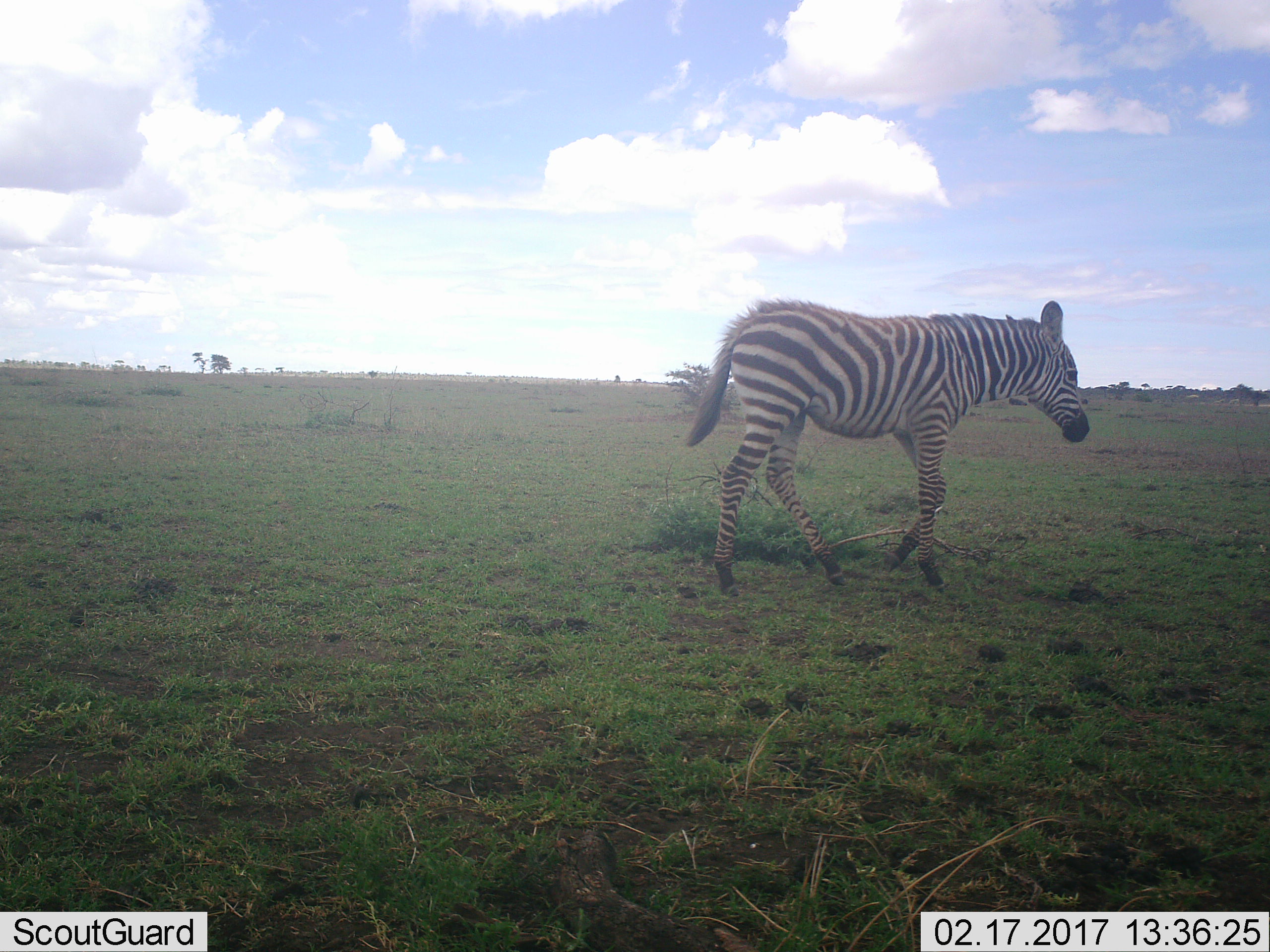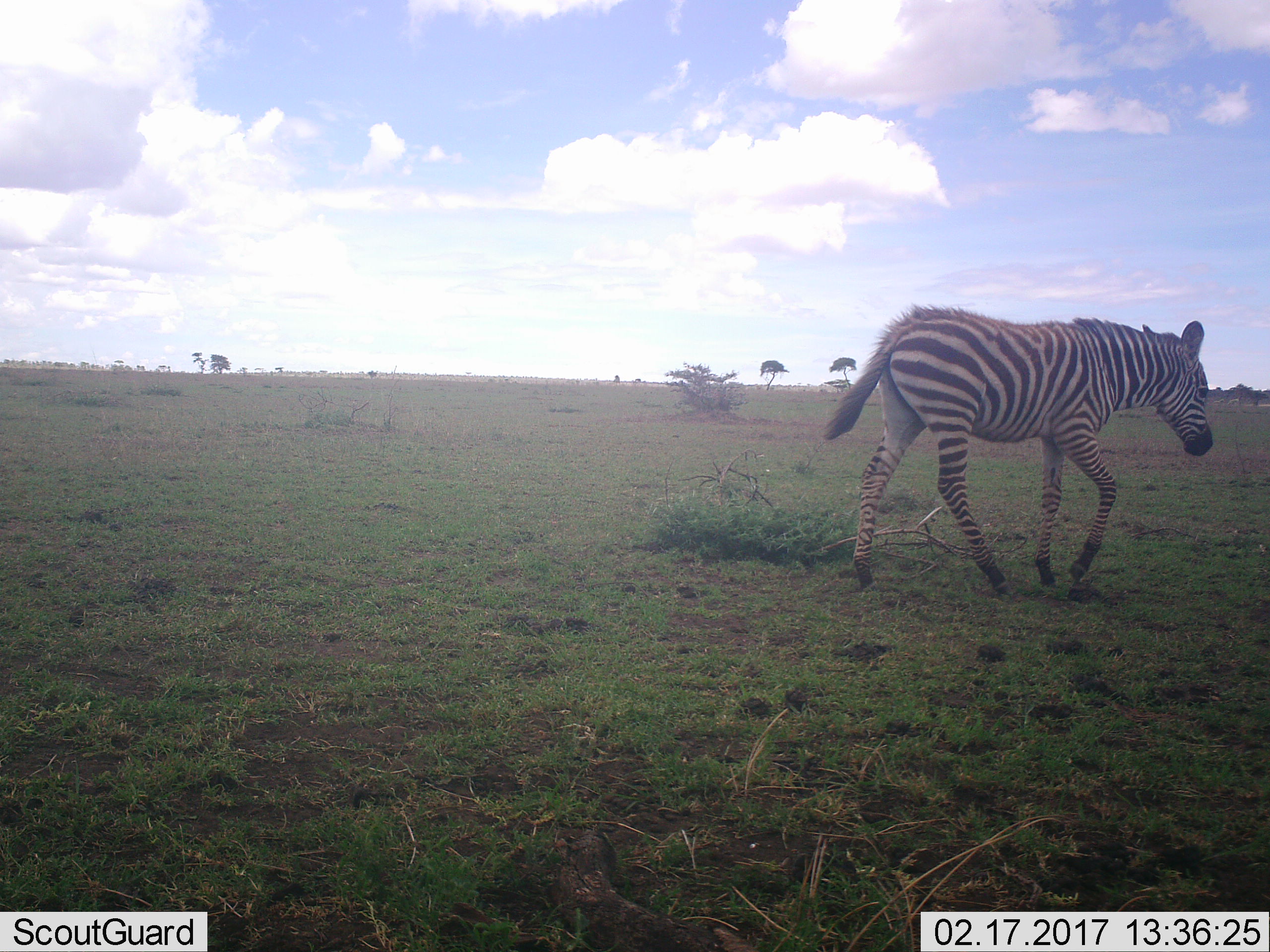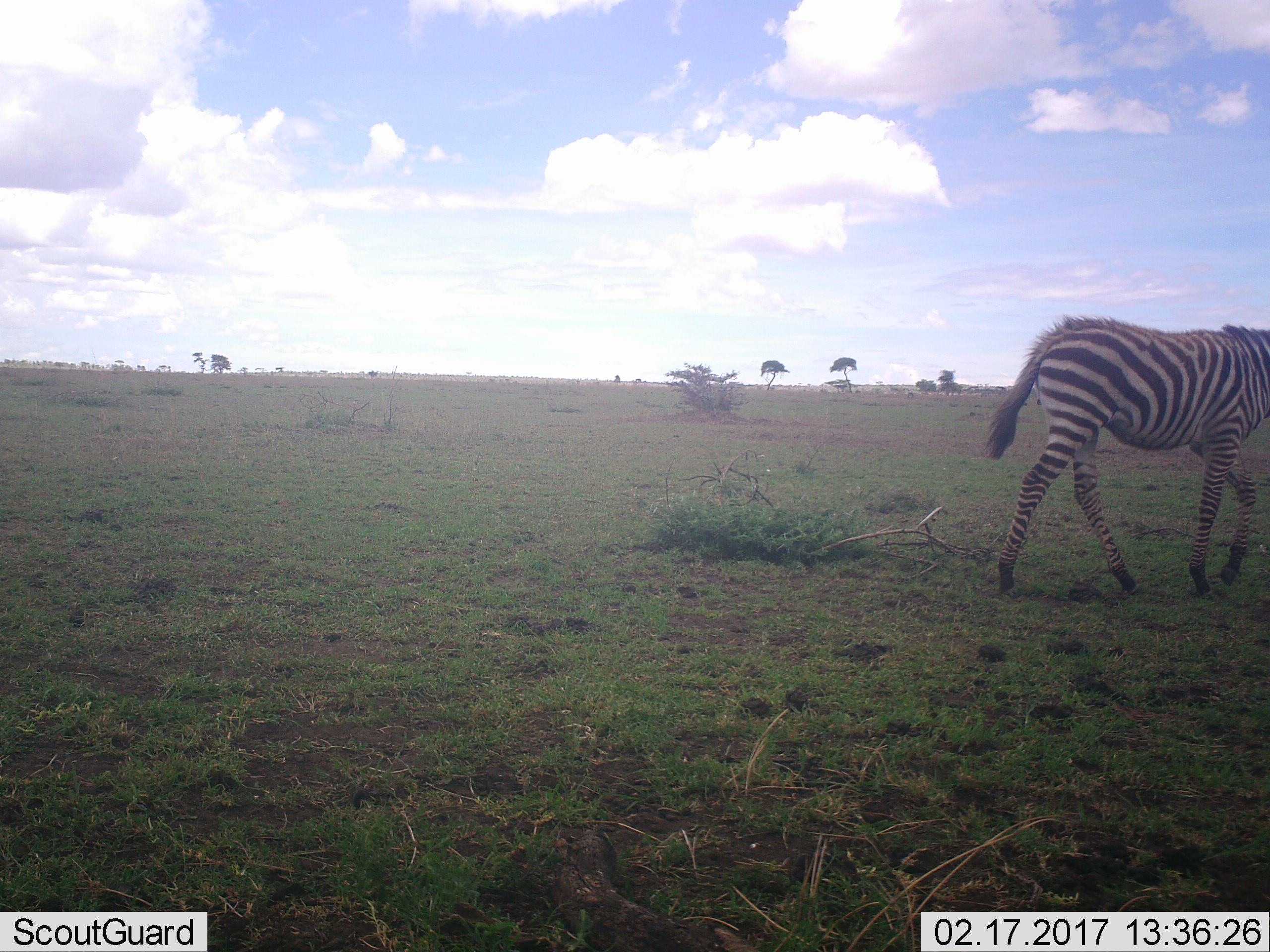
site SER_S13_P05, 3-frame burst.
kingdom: Animalia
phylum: Chordata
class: Mammalia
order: Perissodactyla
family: Equidae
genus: Equus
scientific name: Equus quagga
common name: plains zebra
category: zebraplains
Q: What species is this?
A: Zebraplains (plains zebra) (Equus quagga).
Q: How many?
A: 1.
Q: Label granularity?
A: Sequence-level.